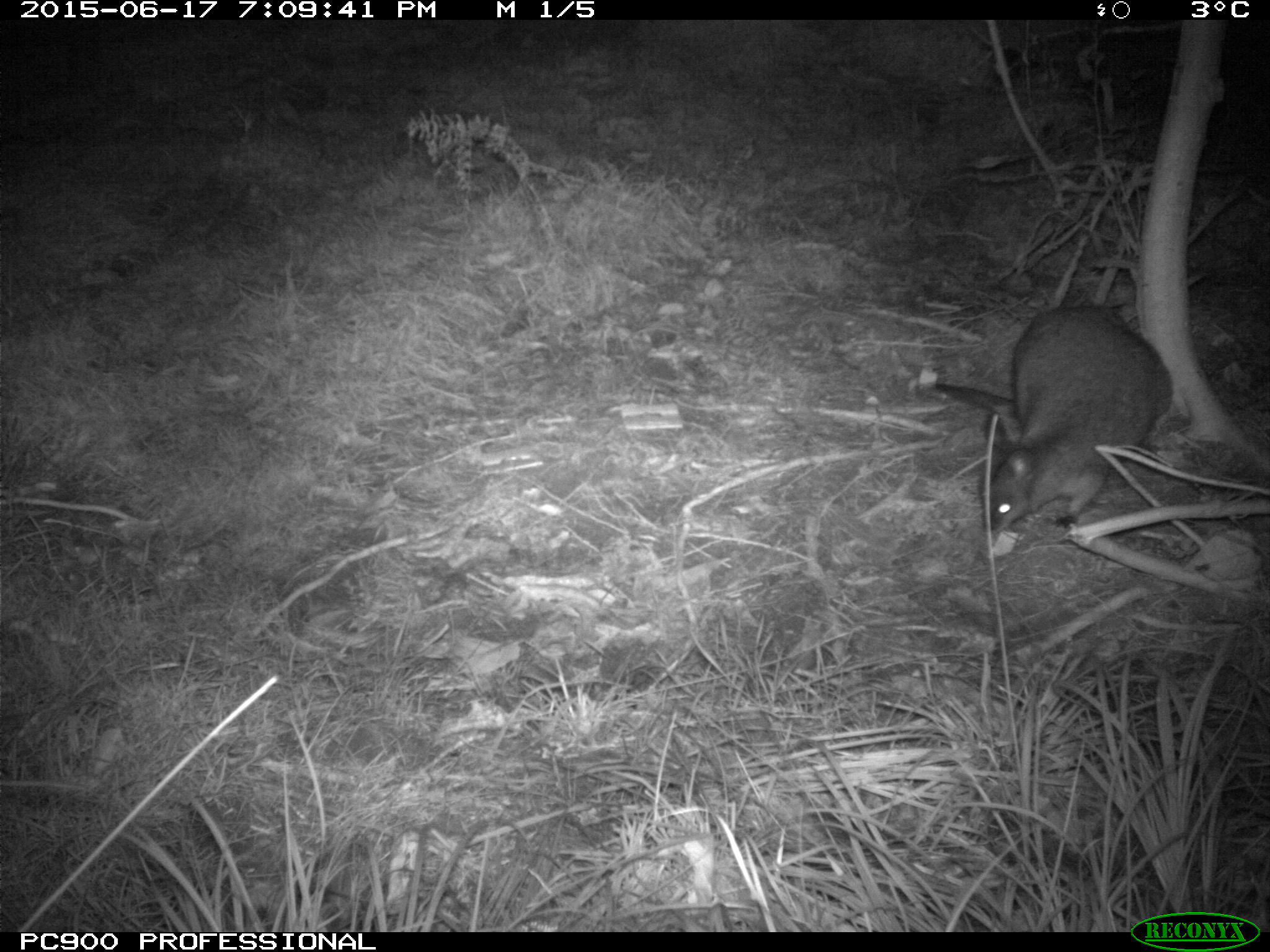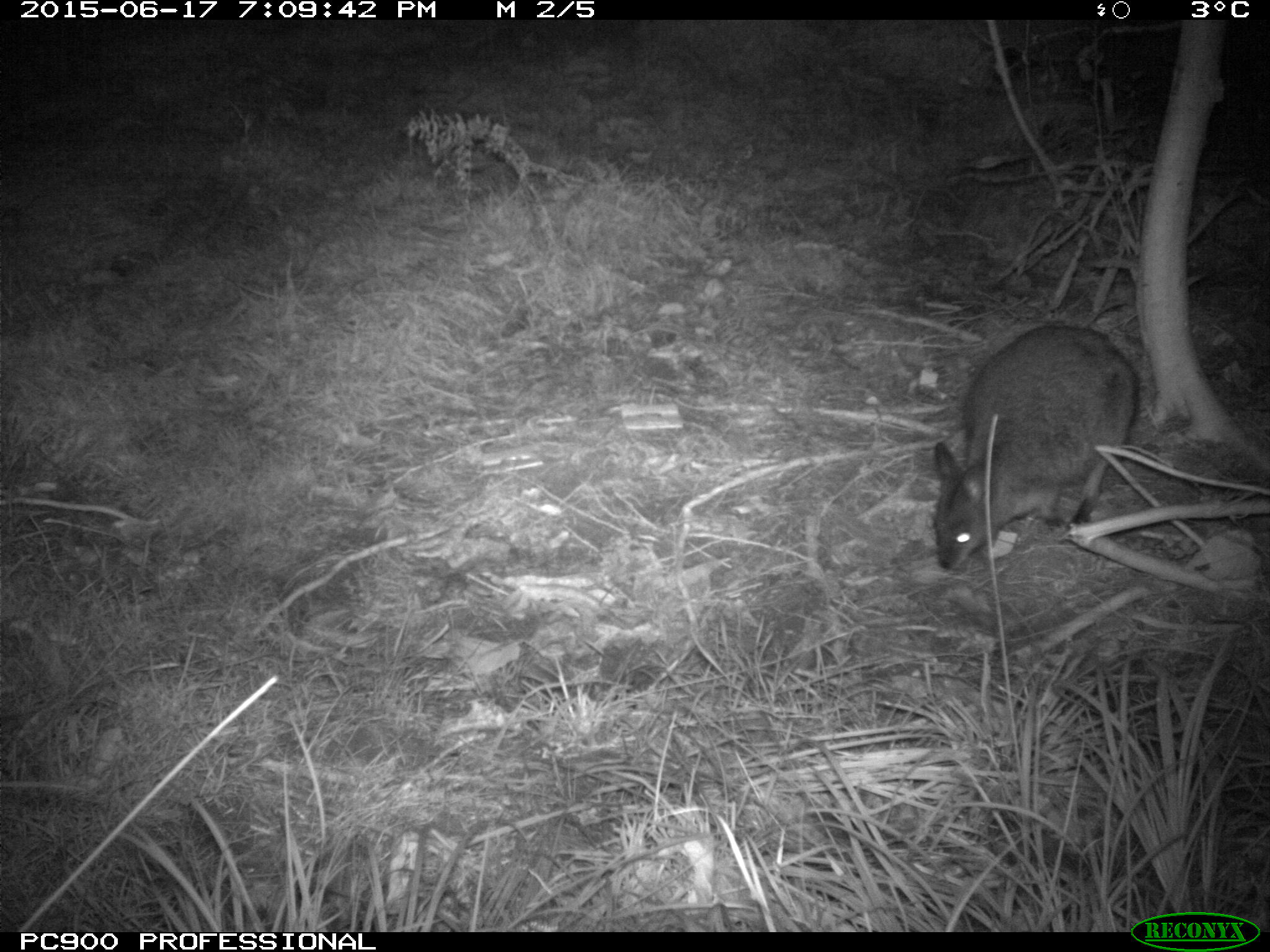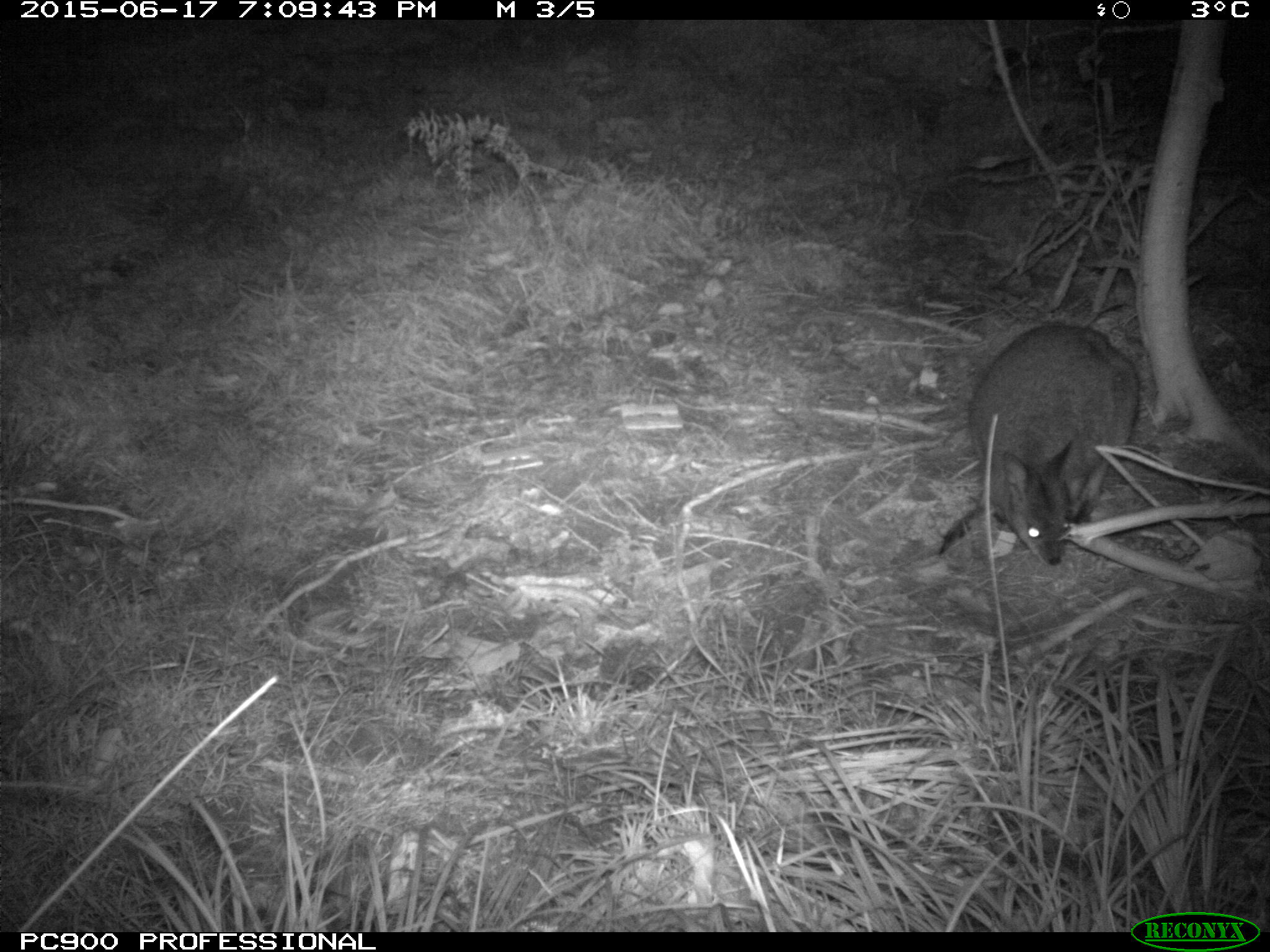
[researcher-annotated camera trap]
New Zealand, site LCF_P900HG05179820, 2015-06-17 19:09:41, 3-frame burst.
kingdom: Animalia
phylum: Chordata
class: Mammalia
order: Diprotodontia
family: Macropodidae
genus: Notamacropus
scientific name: Notamacropus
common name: wallaby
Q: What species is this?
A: Wallaby (Notamacropus).